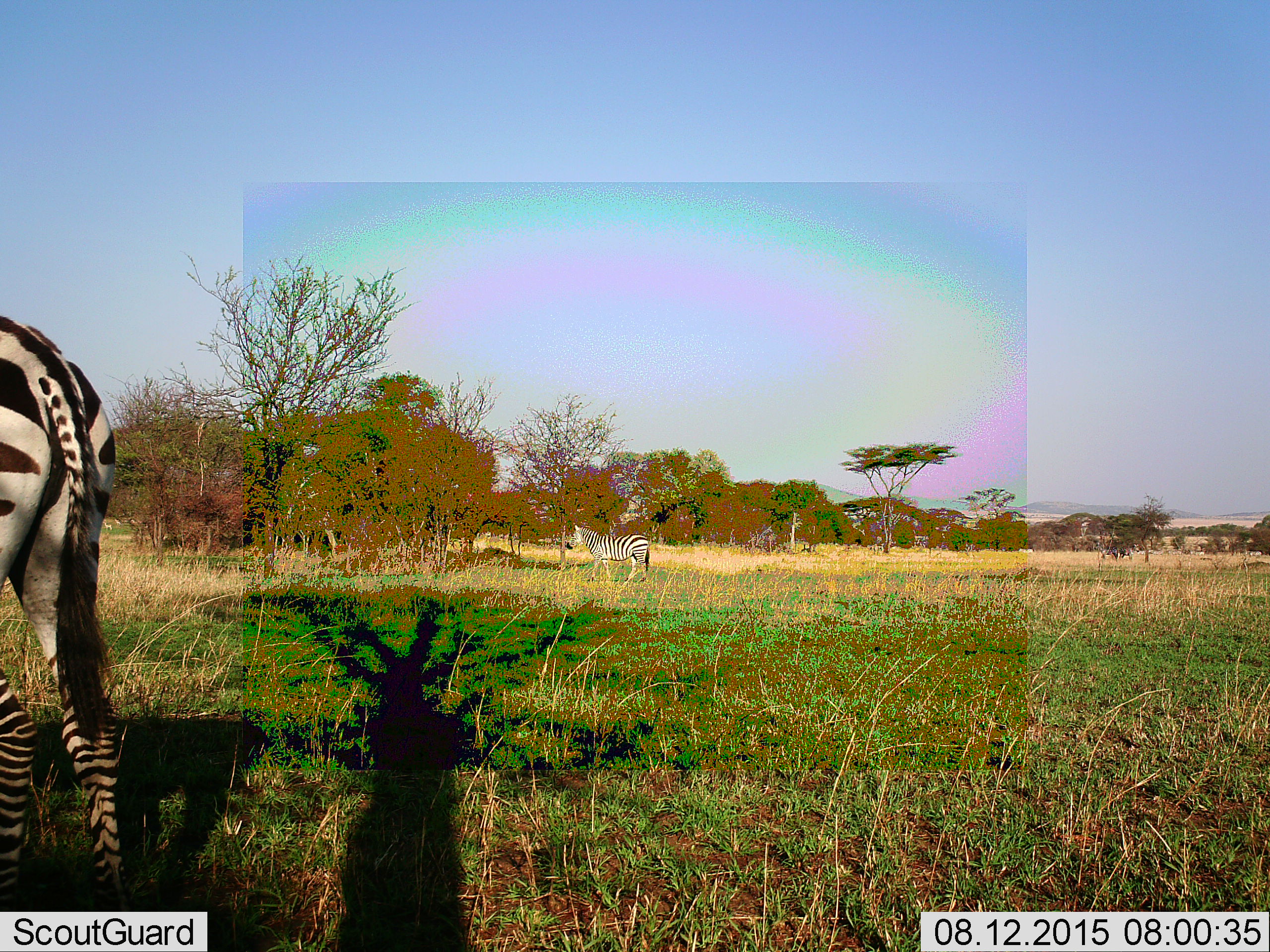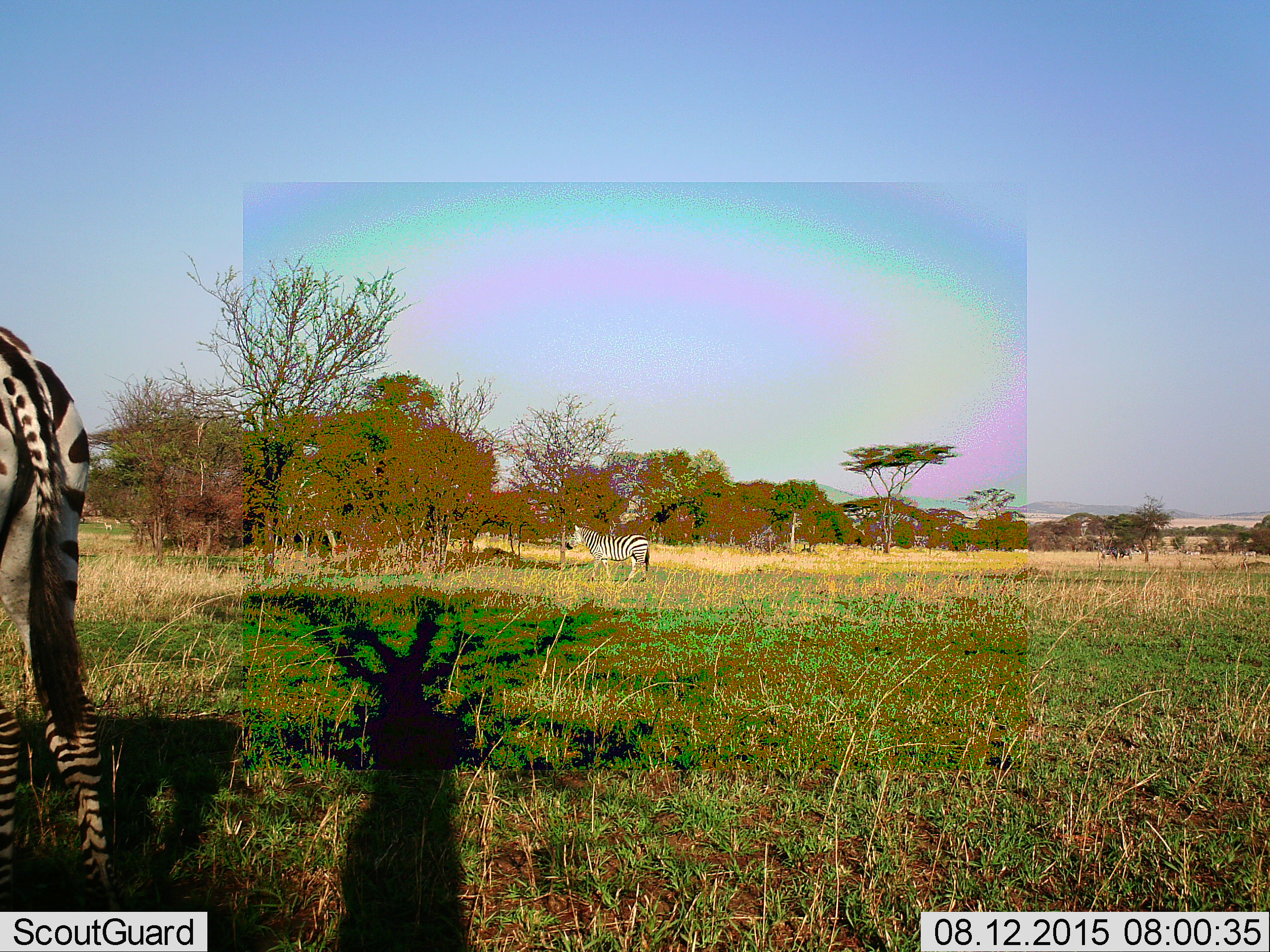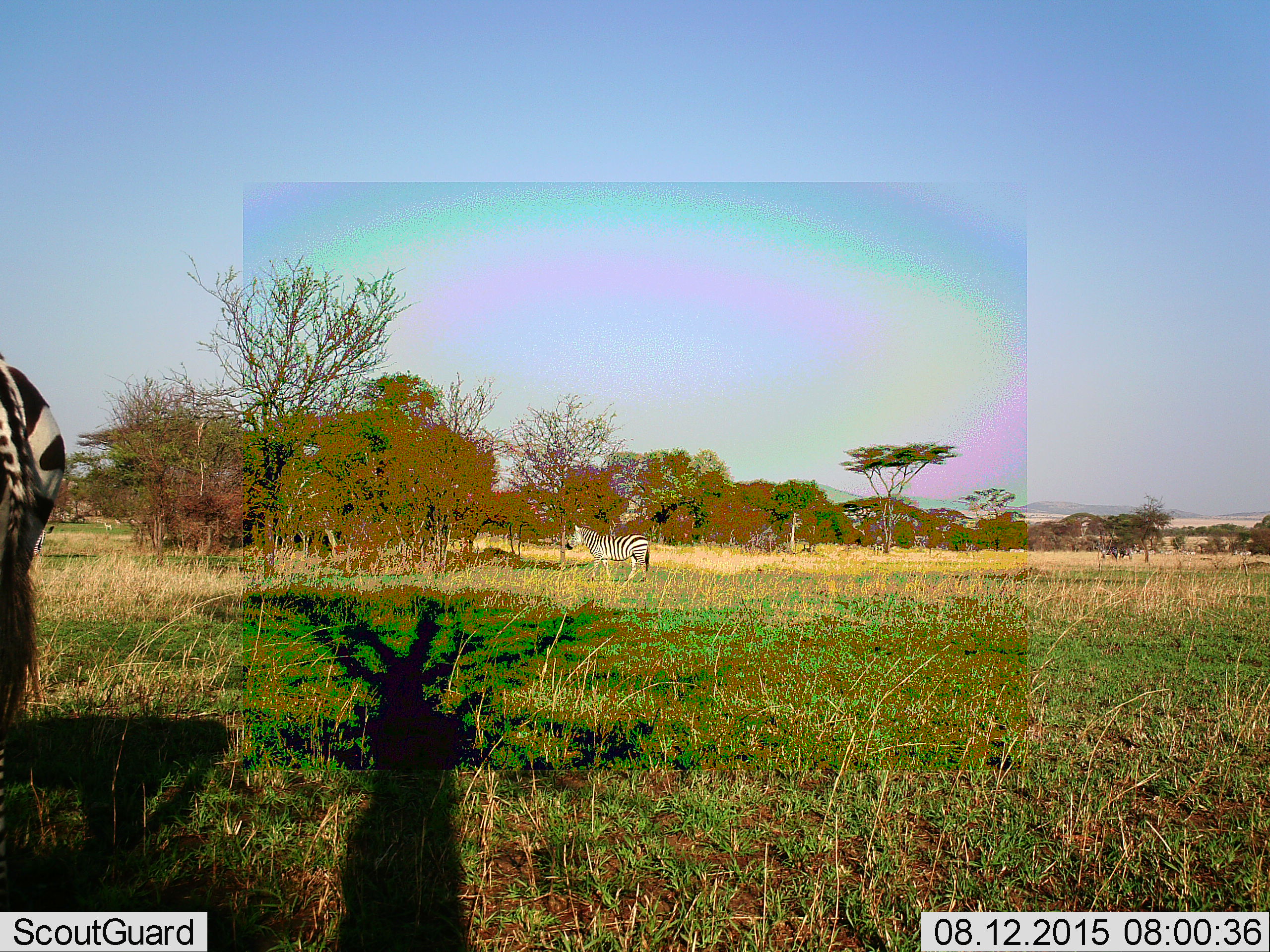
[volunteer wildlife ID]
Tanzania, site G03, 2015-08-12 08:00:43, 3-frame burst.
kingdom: Animalia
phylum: Chordata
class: Mammalia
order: Perissodactyla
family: Equidae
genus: Equus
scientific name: Equus quagga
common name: plains zebra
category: zebra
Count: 2.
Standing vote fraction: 63%.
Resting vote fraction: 5%.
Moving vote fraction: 84%.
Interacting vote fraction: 0%.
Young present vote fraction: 0%.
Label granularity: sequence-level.